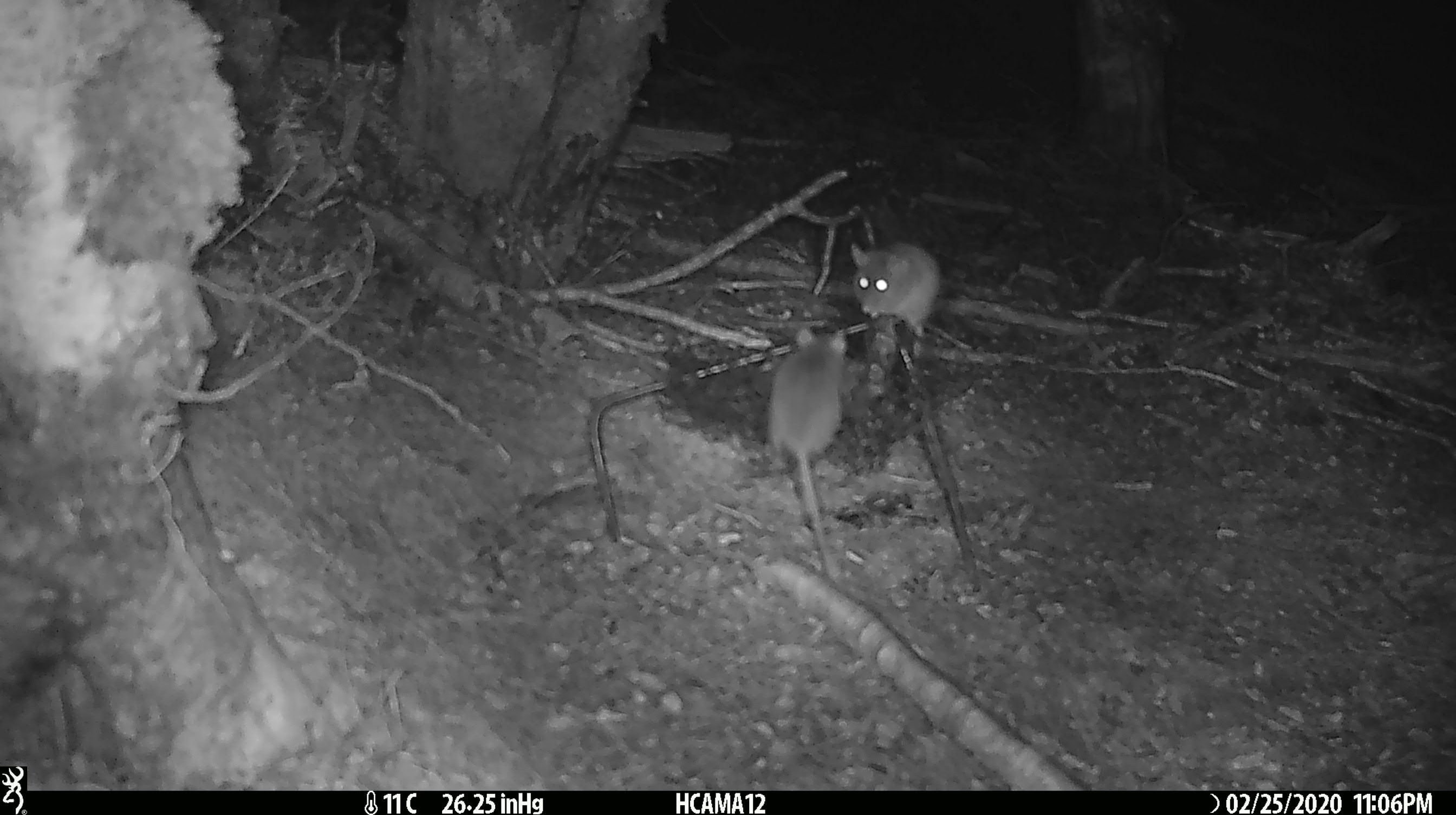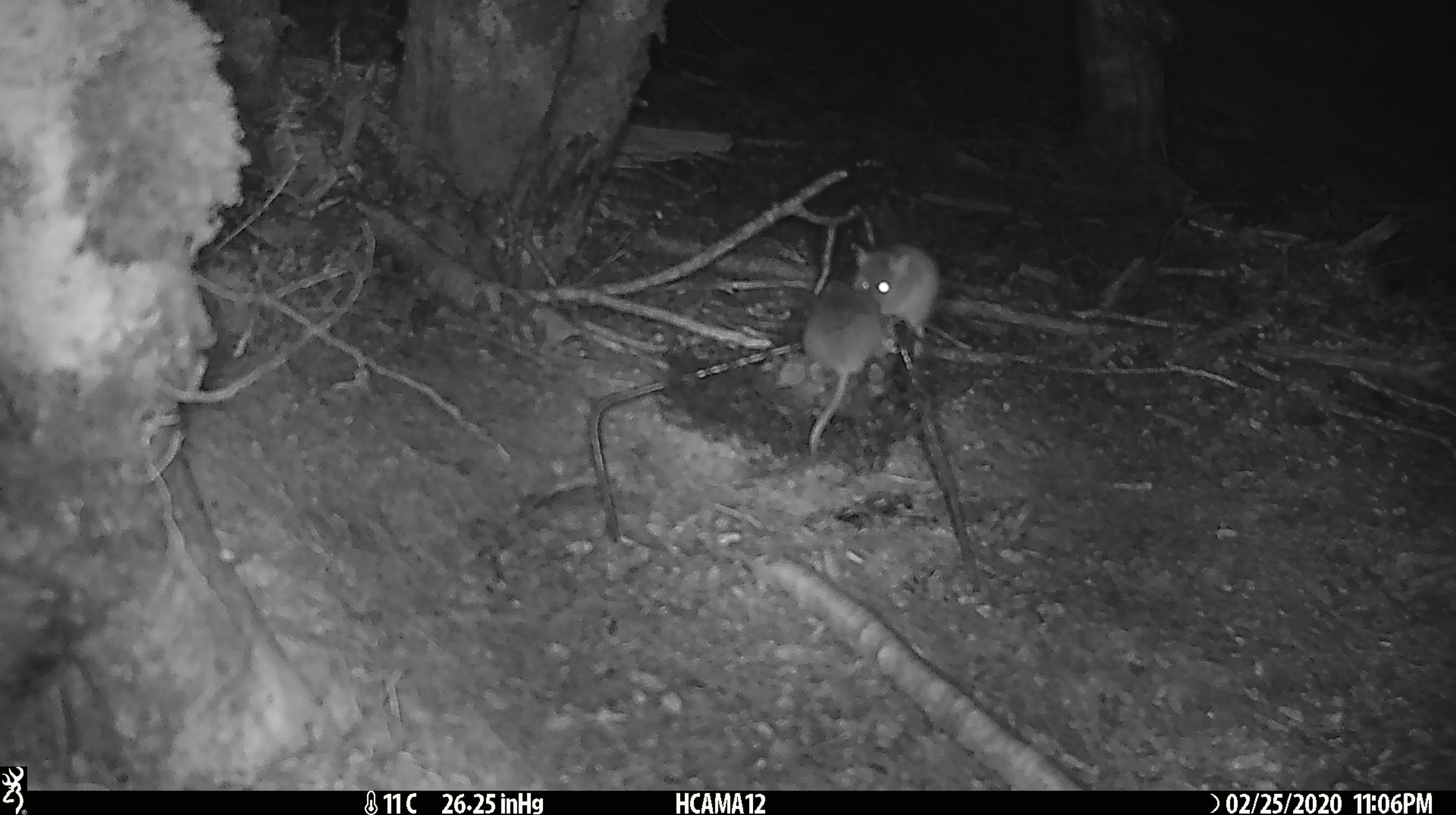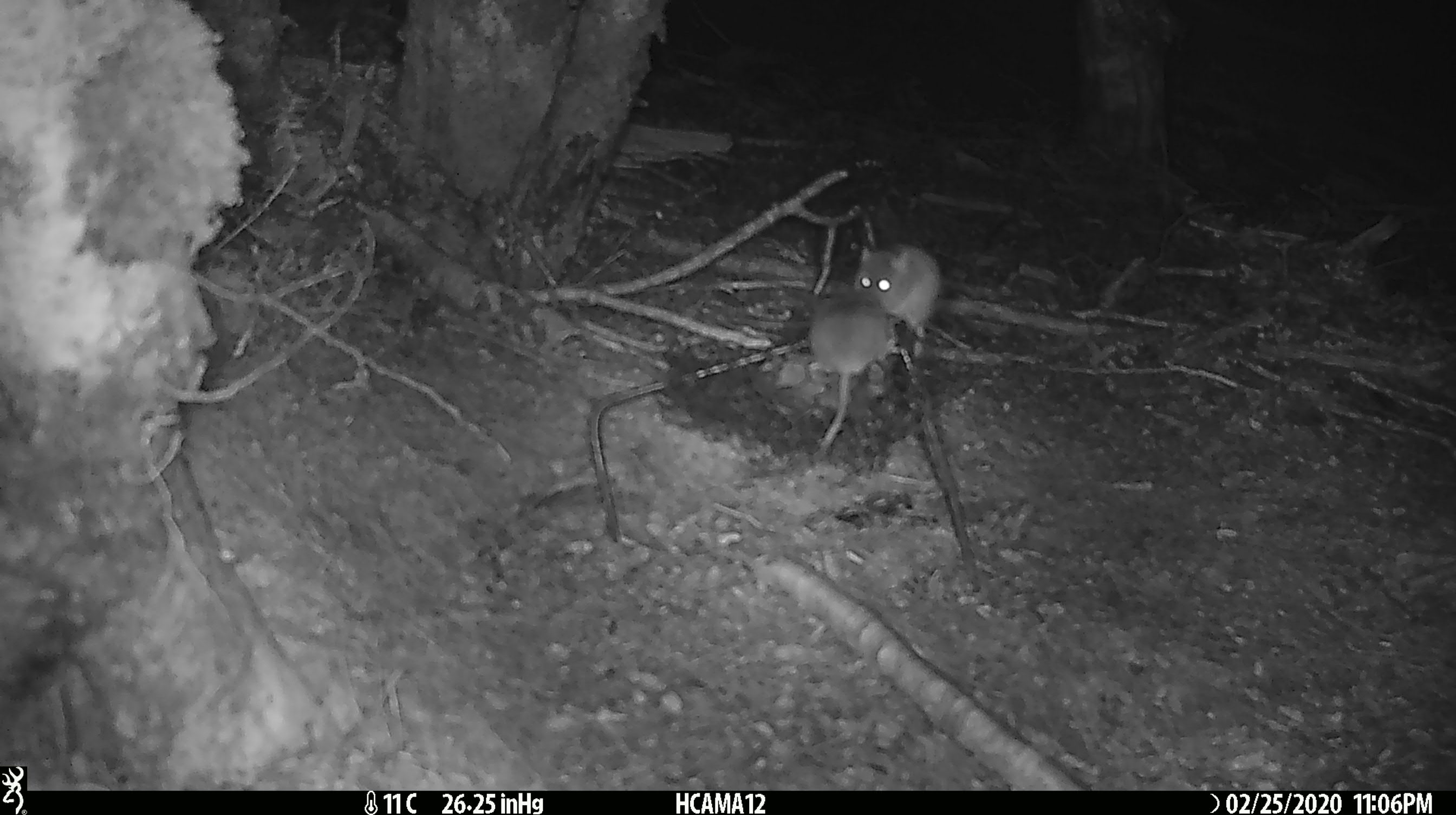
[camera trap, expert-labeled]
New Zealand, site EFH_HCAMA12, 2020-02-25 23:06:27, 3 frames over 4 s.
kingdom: Animalia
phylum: Chordata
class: Mammalia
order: Rodentia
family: Muridae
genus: Mus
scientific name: Mus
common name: mouse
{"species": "mouse (Mus)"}